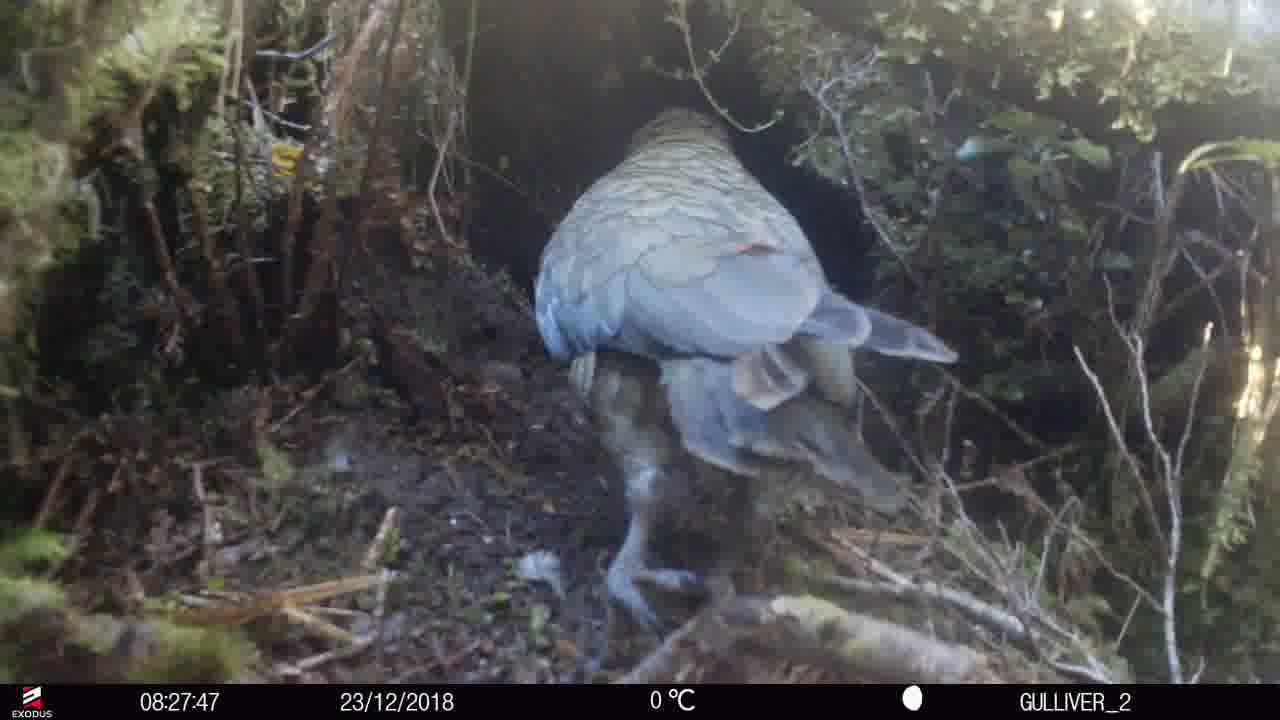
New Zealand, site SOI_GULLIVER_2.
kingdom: Animalia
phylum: Chordata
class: Aves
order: Psittaciformes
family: Strigopidae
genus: Nestor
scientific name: Nestor notabilis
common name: kea